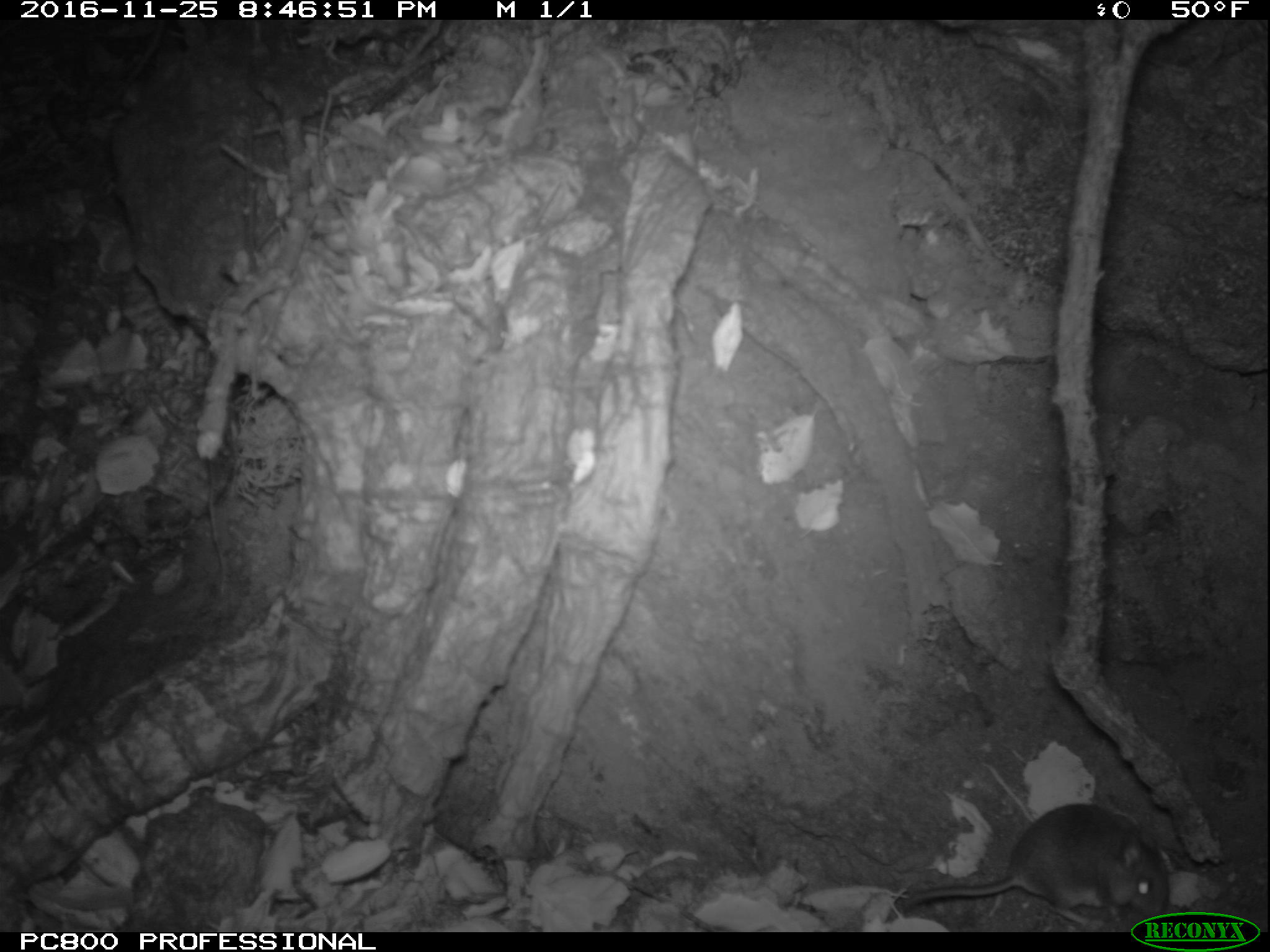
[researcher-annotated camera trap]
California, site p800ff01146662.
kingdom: Animalia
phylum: Chordata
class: Mammalia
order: Rodentia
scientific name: Rodentia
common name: rodent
Rodent (Rodentia).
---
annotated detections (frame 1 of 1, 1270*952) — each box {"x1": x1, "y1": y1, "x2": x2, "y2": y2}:
rodent: {"x1": 899, "y1": 801, "x2": 1170, "y2": 927}